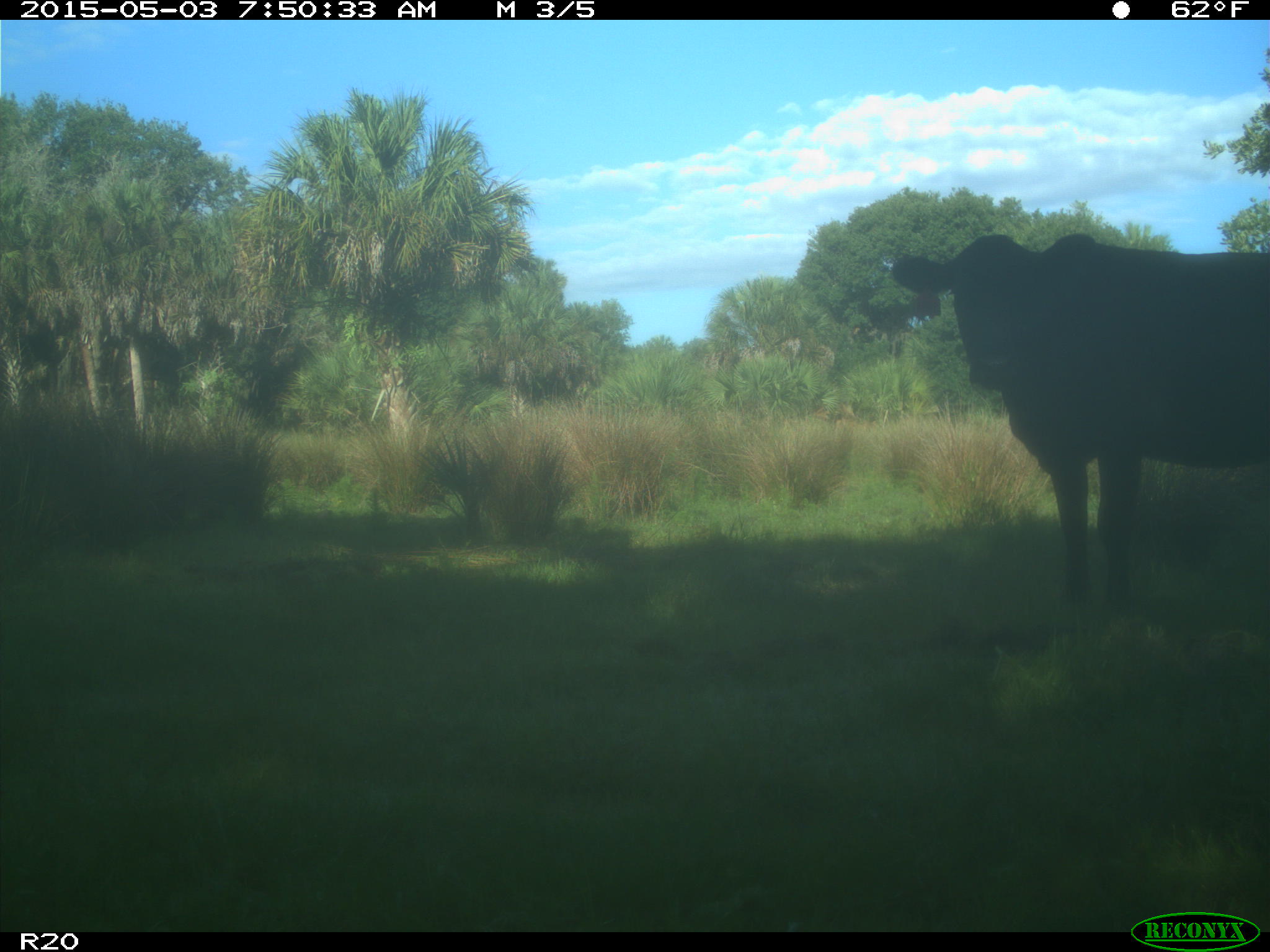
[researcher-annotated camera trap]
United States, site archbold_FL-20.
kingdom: Animalia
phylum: Chordata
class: Mammalia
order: Artiodactyla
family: Bovidae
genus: Bos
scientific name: Bos taurus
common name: domestic cow